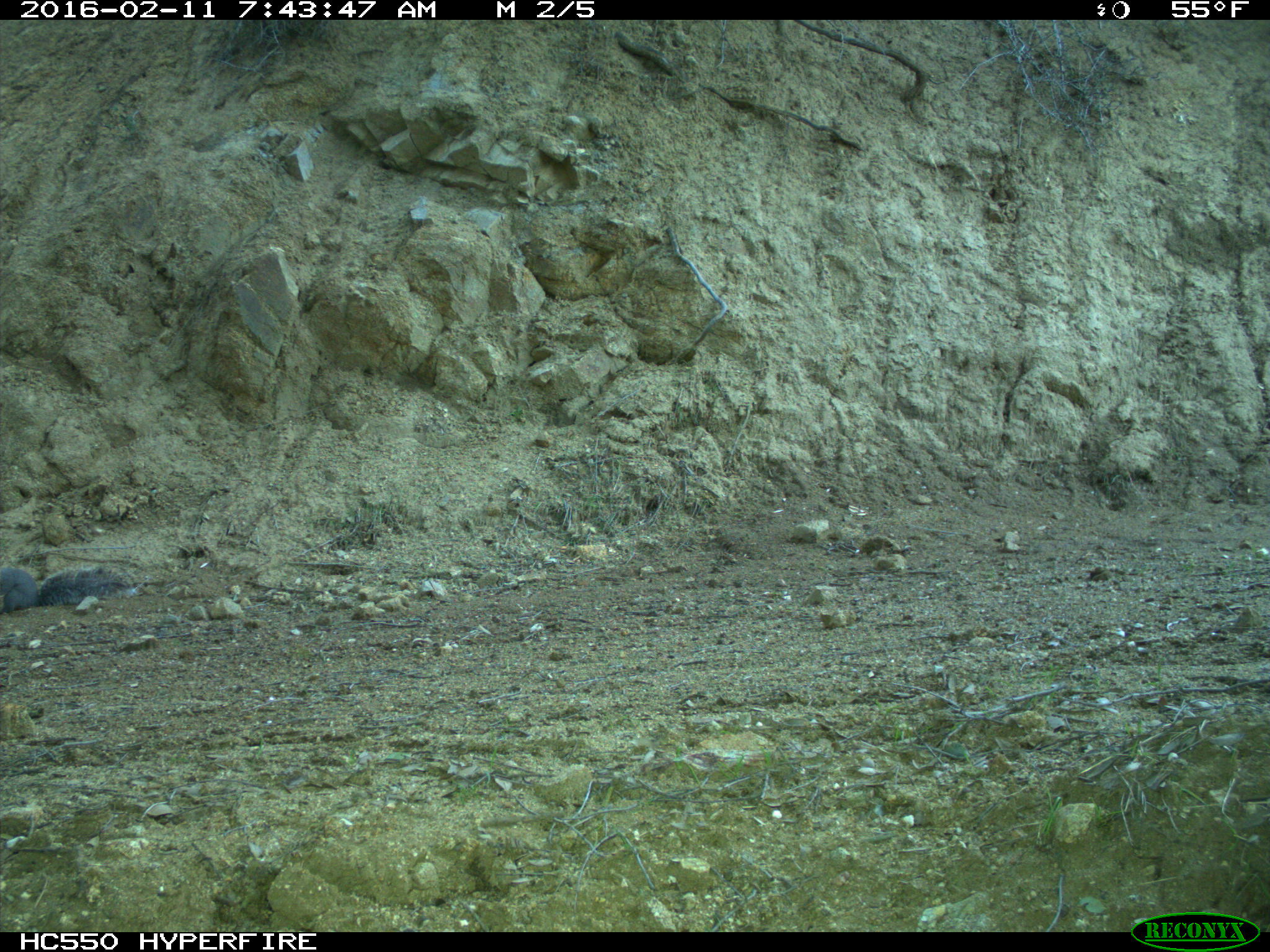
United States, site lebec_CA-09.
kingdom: Animalia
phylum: Chordata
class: Mammalia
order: Rodentia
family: Sciuridae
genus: Sciurus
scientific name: Sciurus carolinensis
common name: eastern gray squirrel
Sciurus carolinensis (eastern gray squirrel).